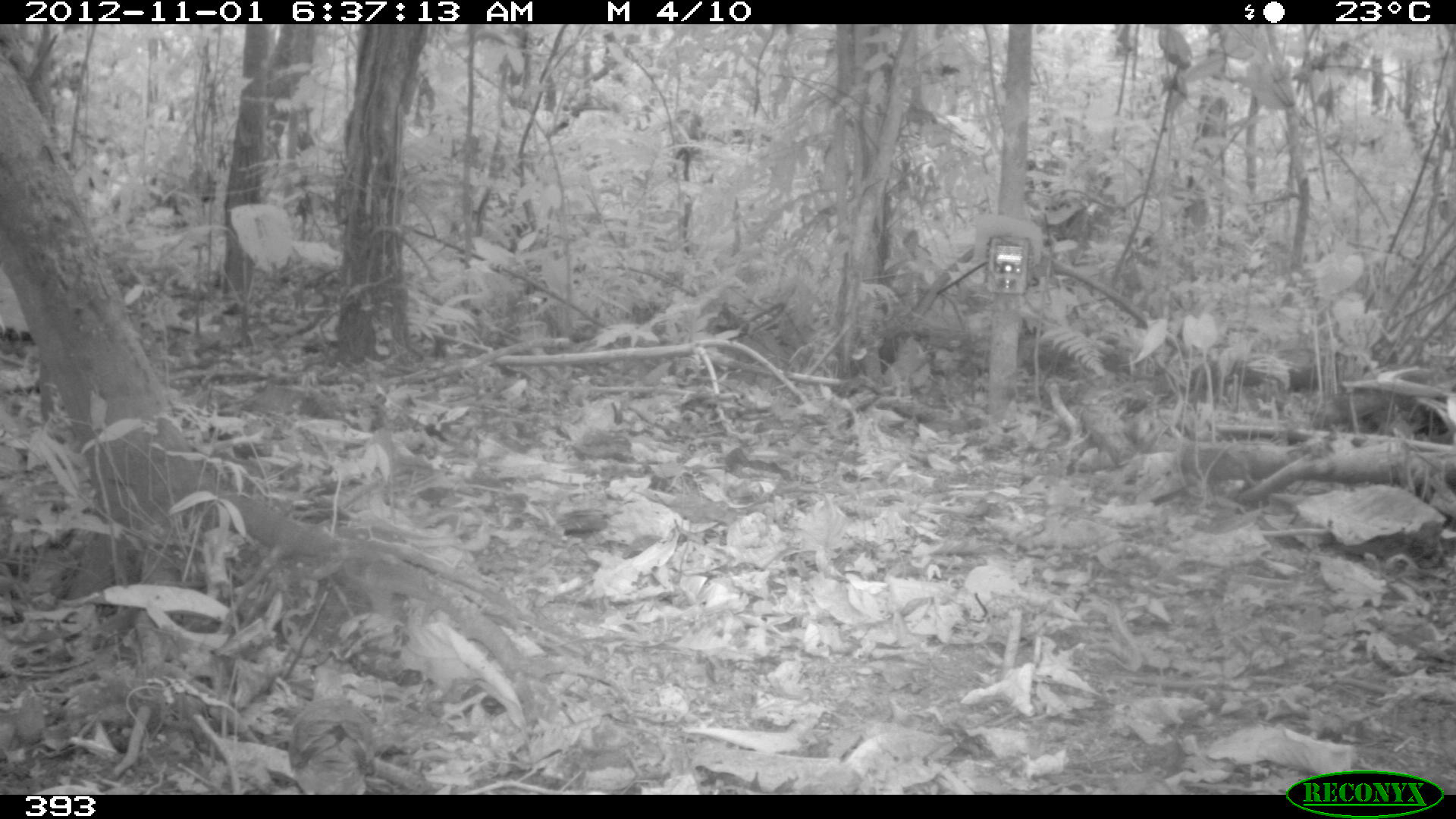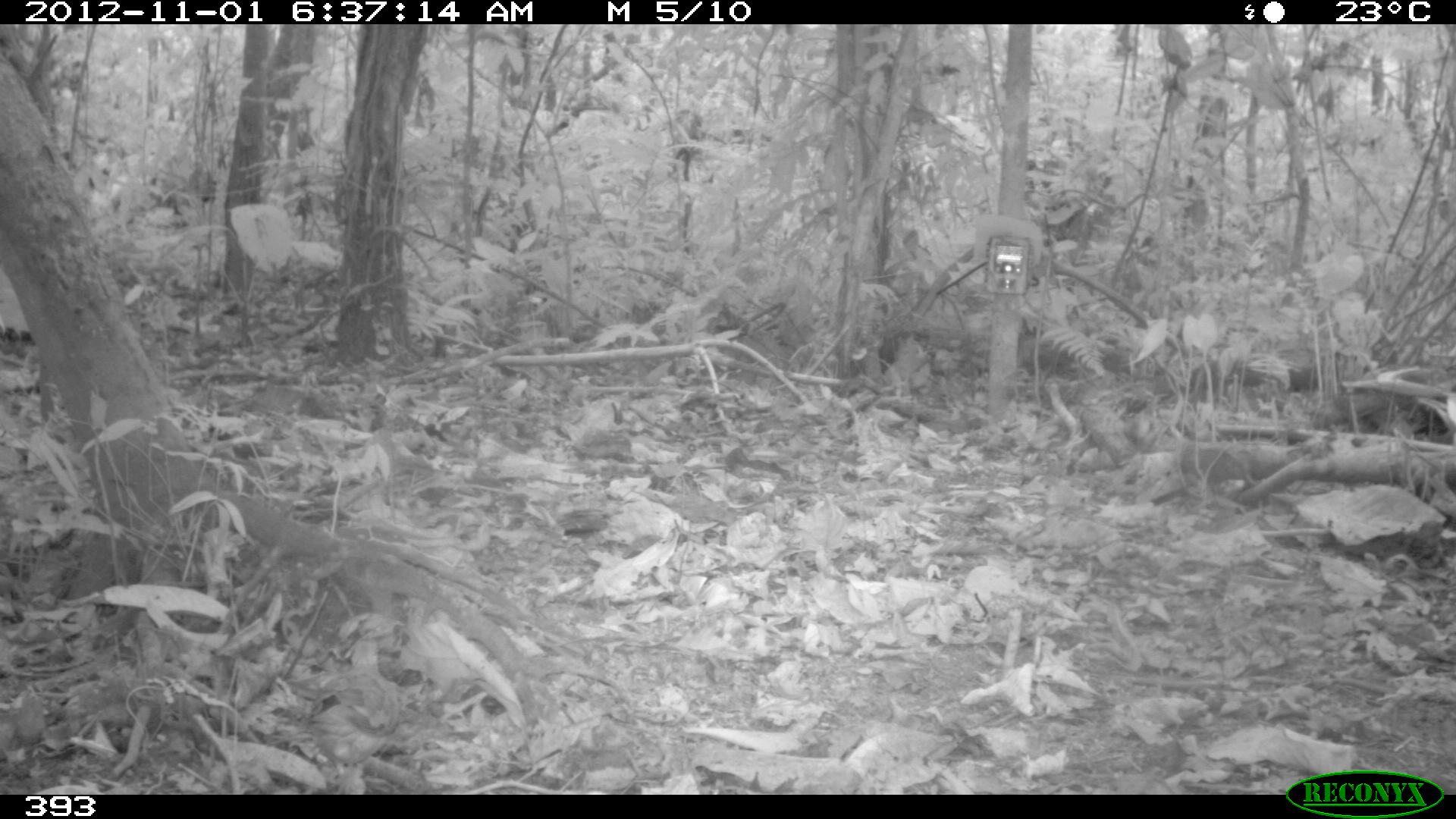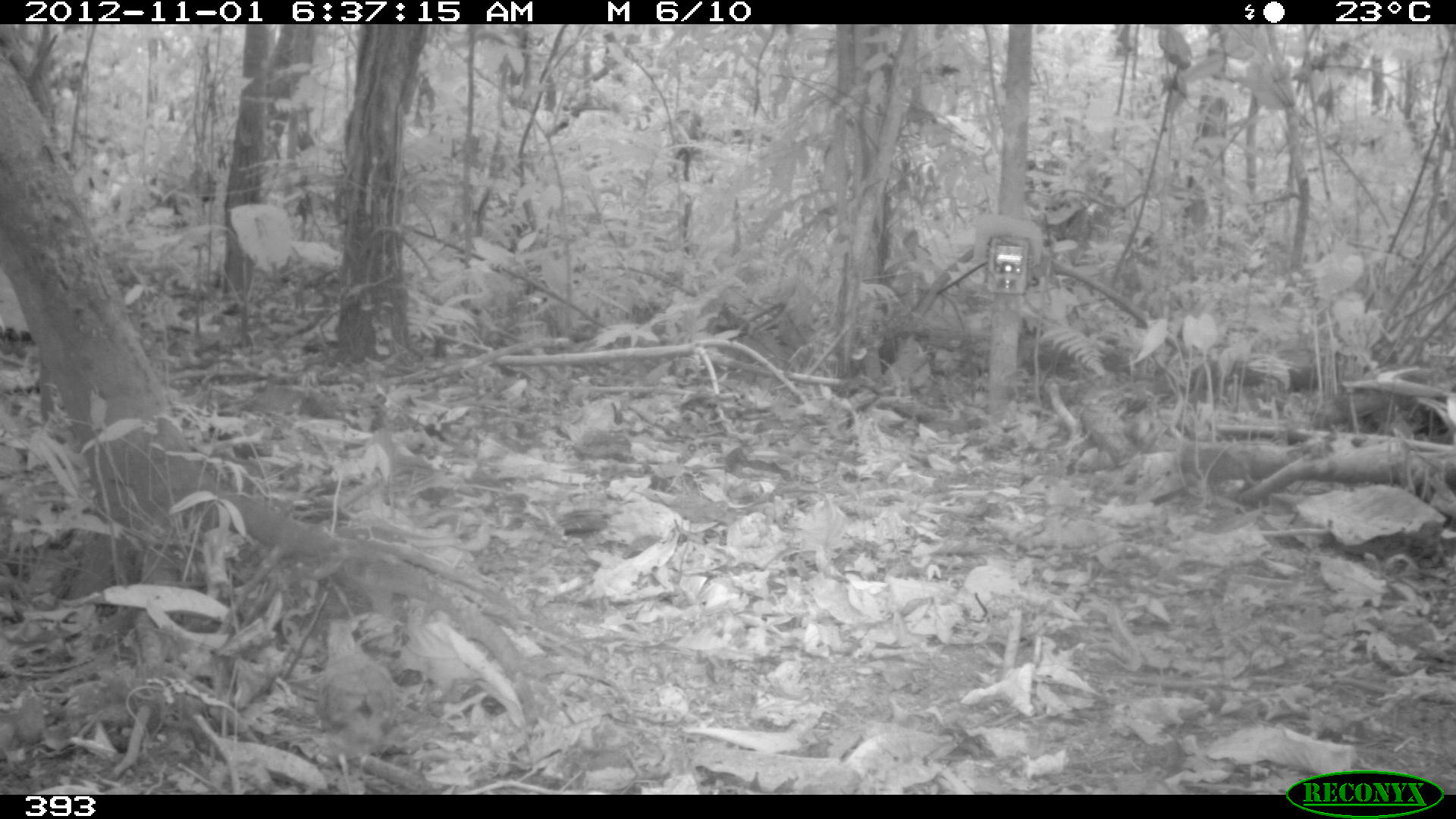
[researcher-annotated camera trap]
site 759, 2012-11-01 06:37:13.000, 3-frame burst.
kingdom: Animalia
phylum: Chordata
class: Aves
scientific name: Aves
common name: bird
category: unknown bird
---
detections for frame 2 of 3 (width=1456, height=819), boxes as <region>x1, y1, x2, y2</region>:
unknown bird: <region>308, 639, 401, 794</region>